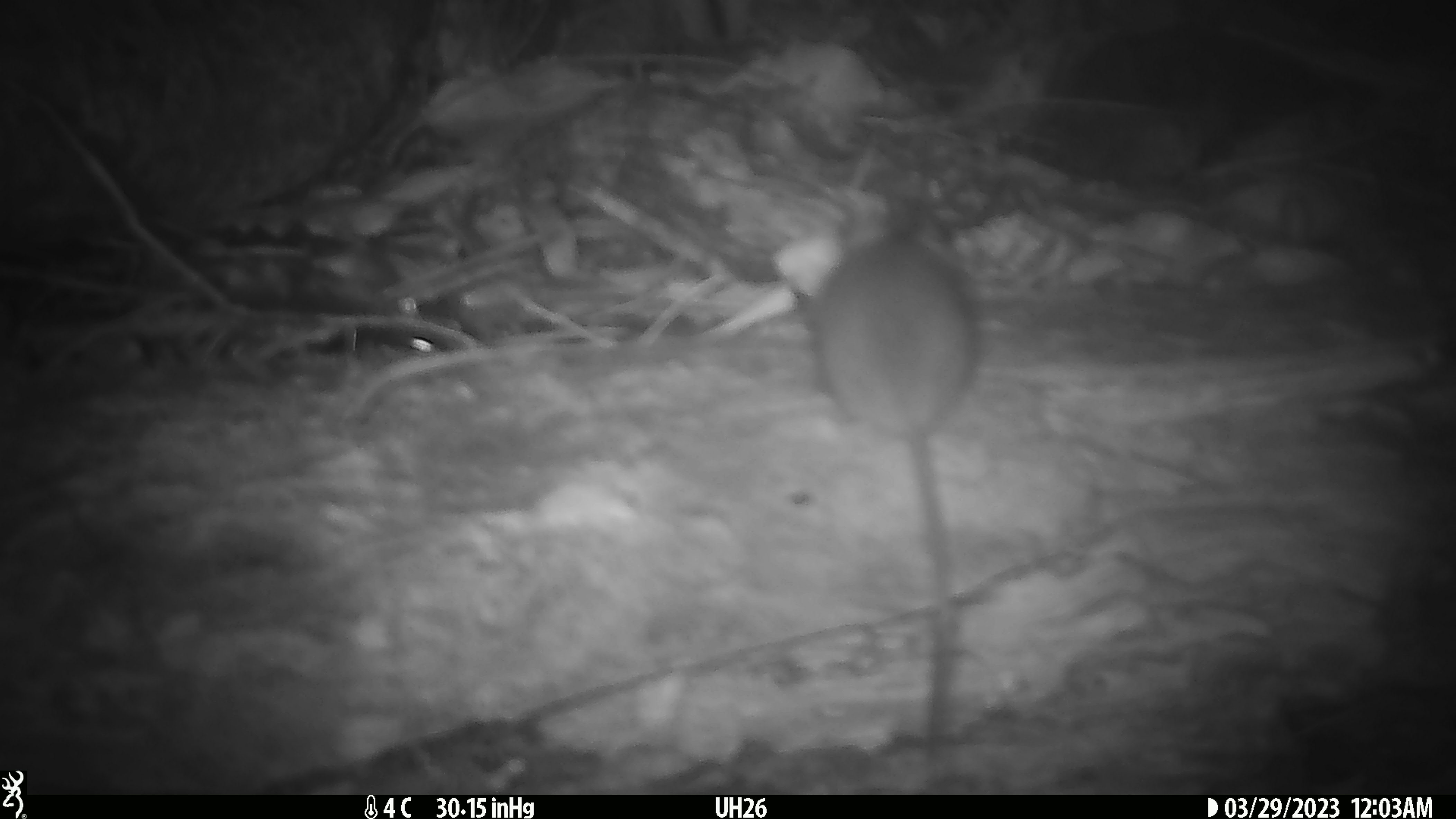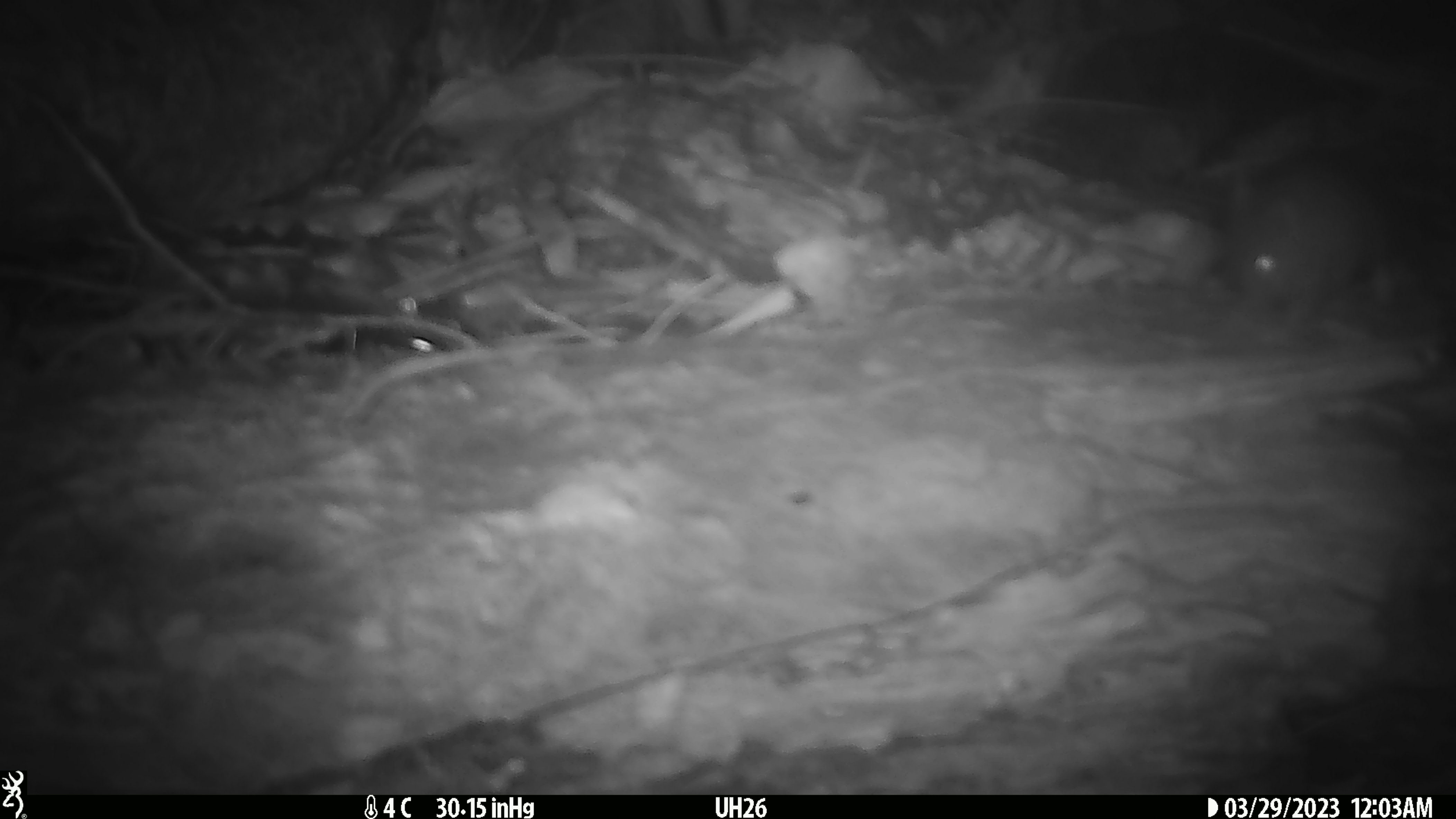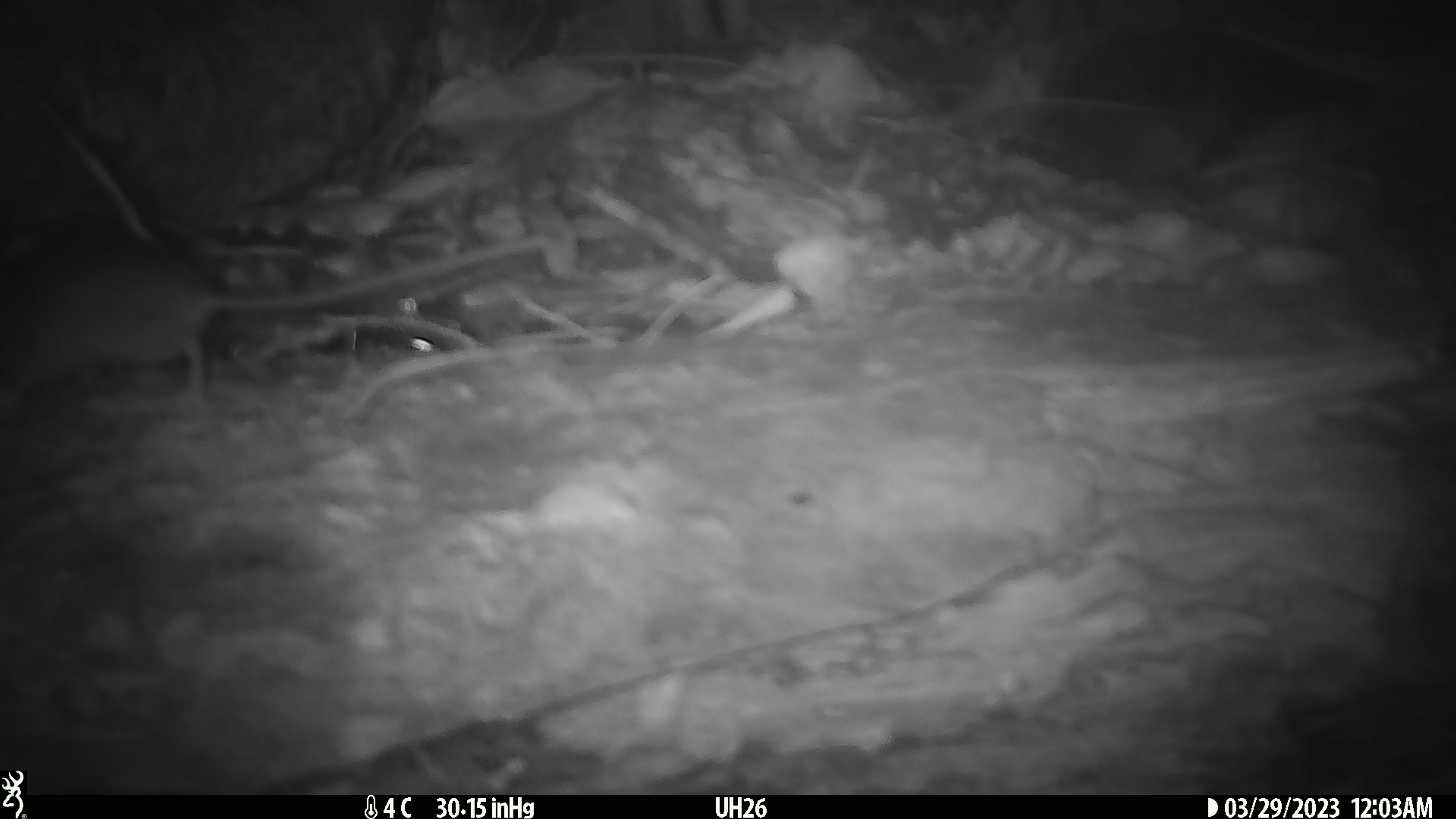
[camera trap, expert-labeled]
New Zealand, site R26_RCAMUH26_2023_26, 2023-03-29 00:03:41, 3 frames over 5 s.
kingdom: Animalia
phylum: Chordata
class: Mammalia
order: Rodentia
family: Muridae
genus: Mus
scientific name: Mus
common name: mouse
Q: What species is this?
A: Mouse (Mus).